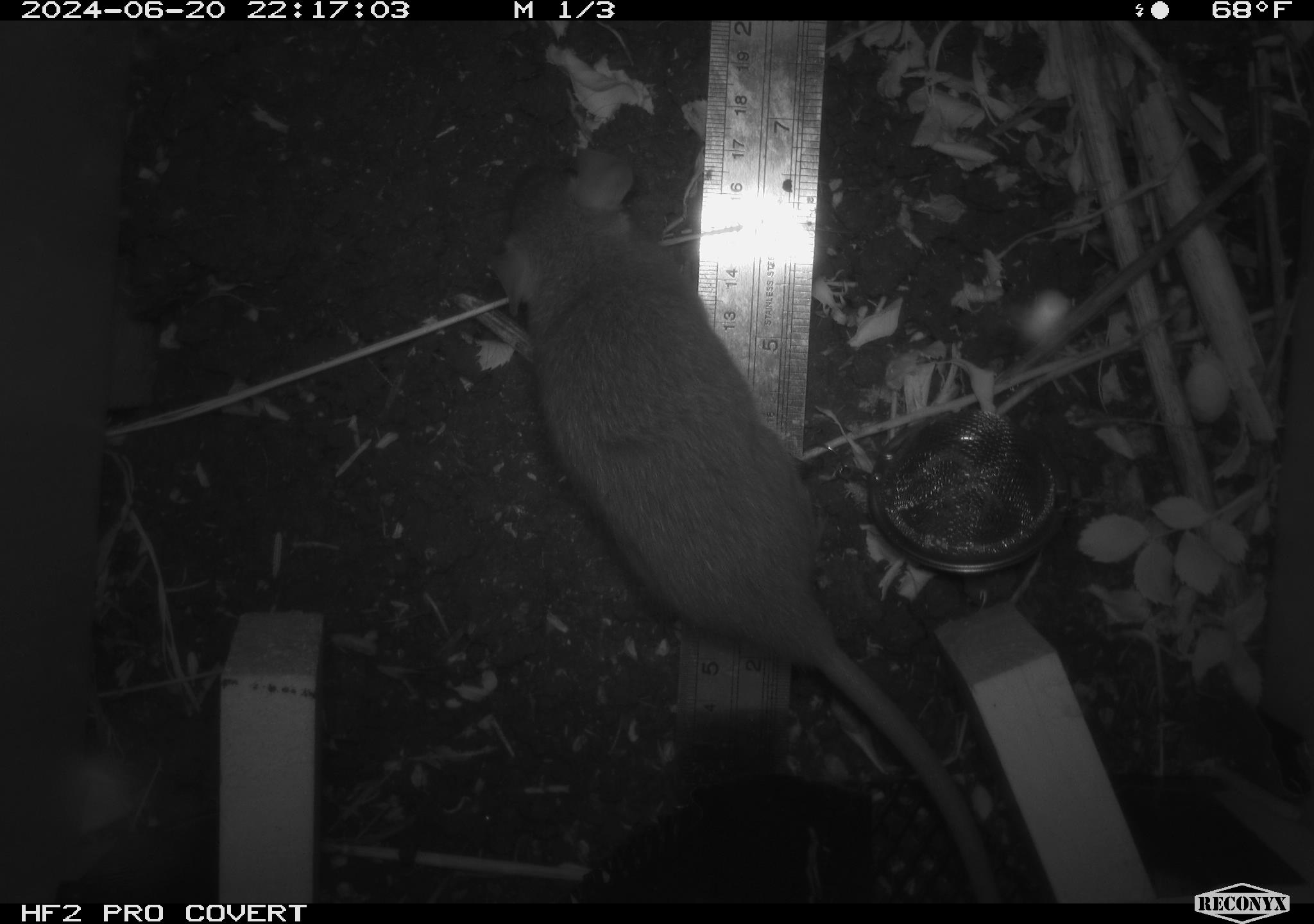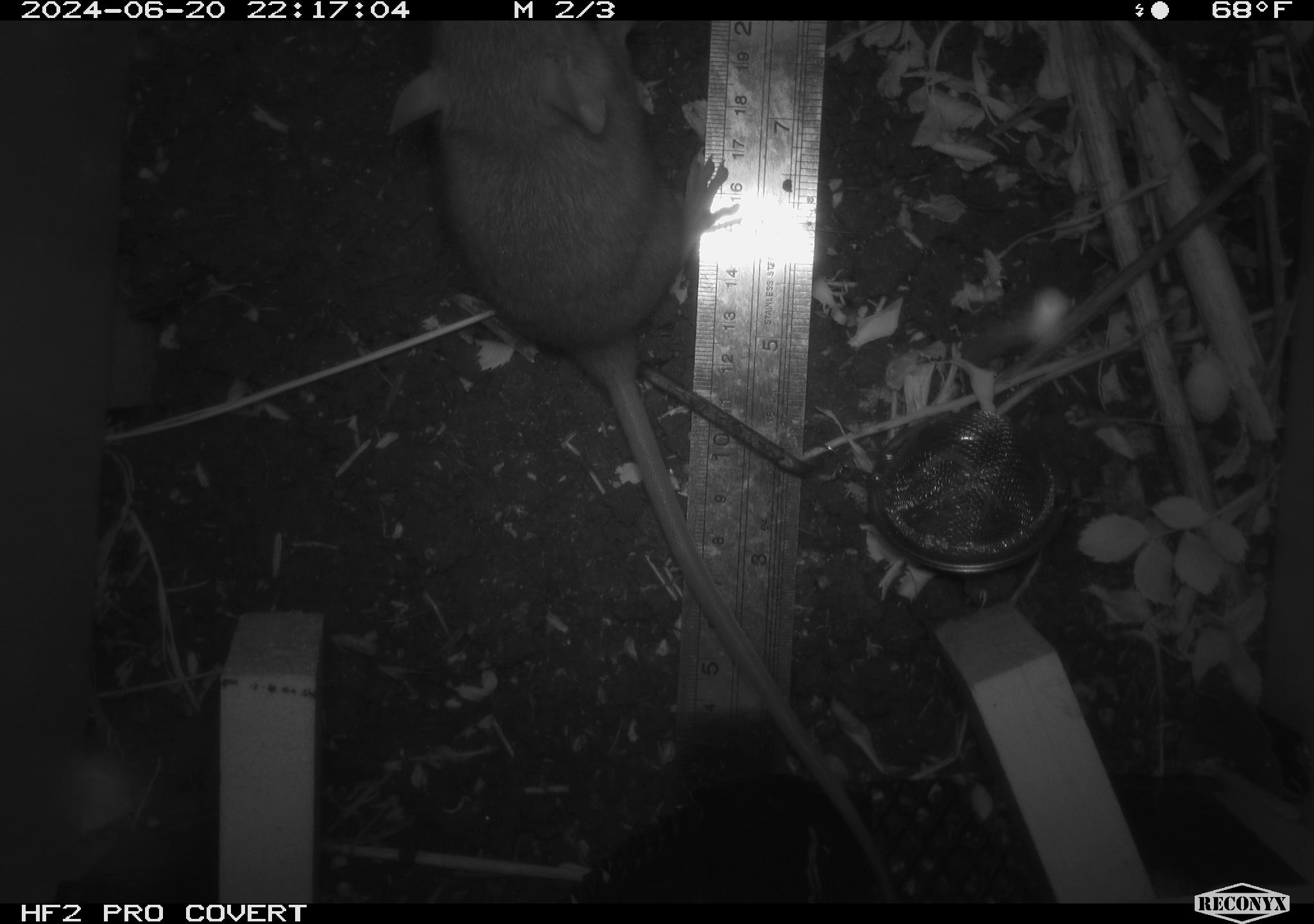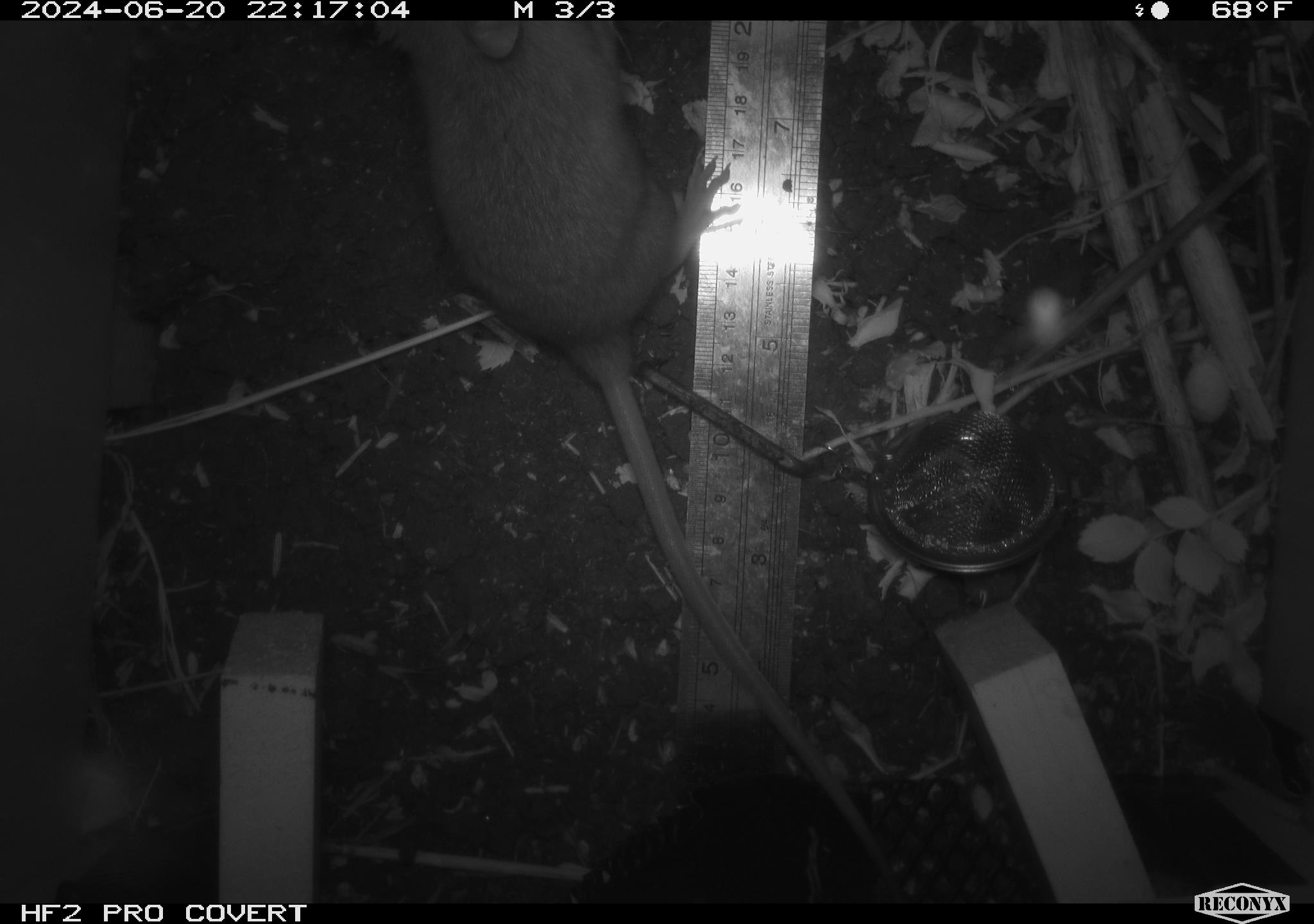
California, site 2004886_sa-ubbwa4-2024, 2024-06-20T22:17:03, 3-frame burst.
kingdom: Animalia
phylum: Chordata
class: Mammalia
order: Rodentia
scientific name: Rodentia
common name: woodrat or rat or mouse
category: woodrat or rat or mouse species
Woodrat or rat or mouse species (woodrat or rat or mouse) (Rodentia).